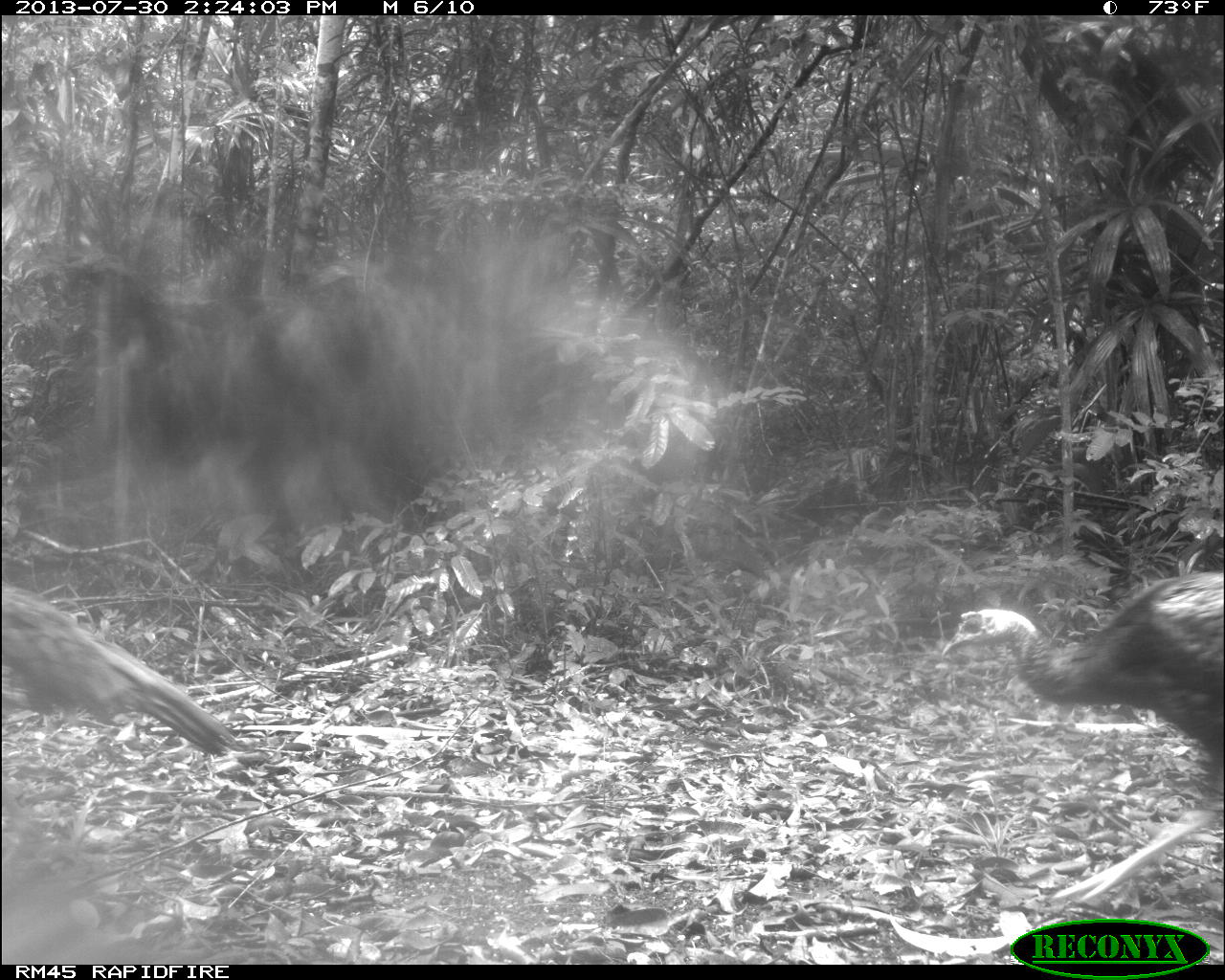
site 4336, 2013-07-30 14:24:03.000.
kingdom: Animalia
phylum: Chordata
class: Aves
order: Galliformes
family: Phasianidae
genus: Meleagris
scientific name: Meleagris ocellata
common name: ocellated turkey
Meleagris ocellata (ocellated turkey), count 2.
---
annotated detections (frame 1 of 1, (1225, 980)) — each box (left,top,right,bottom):
meleagris ocellata: (937,568,1225,904); (0,579,240,754)